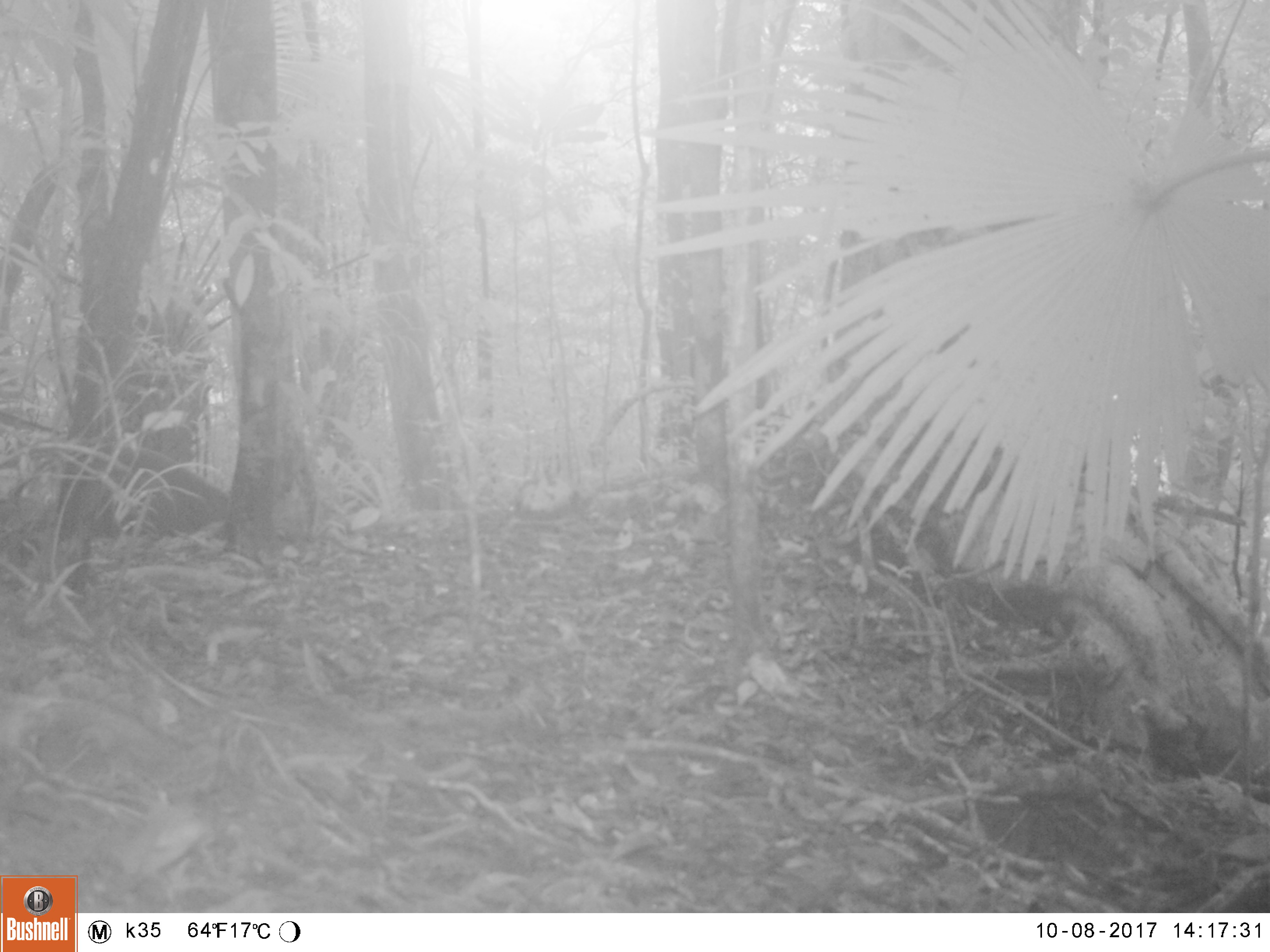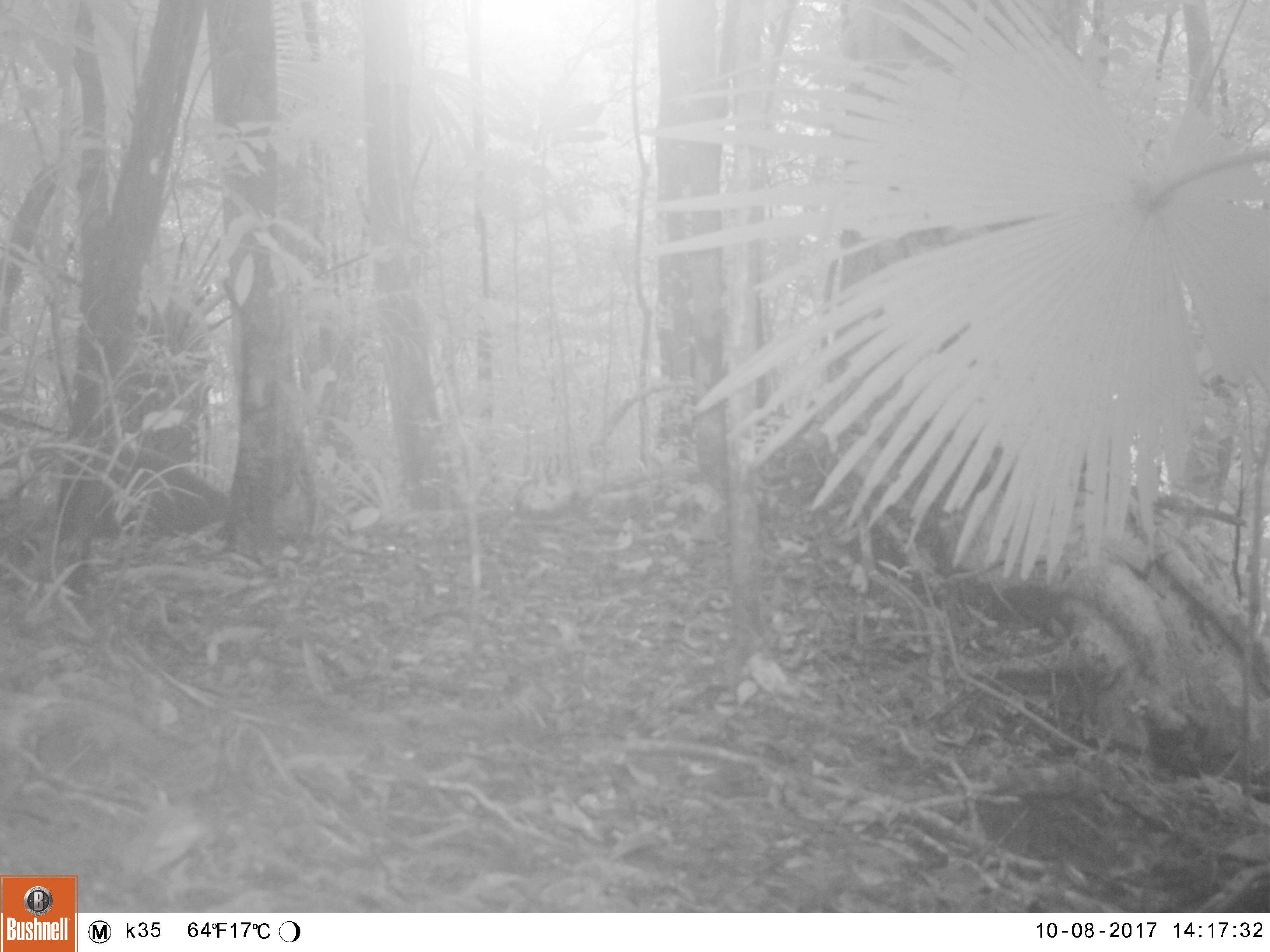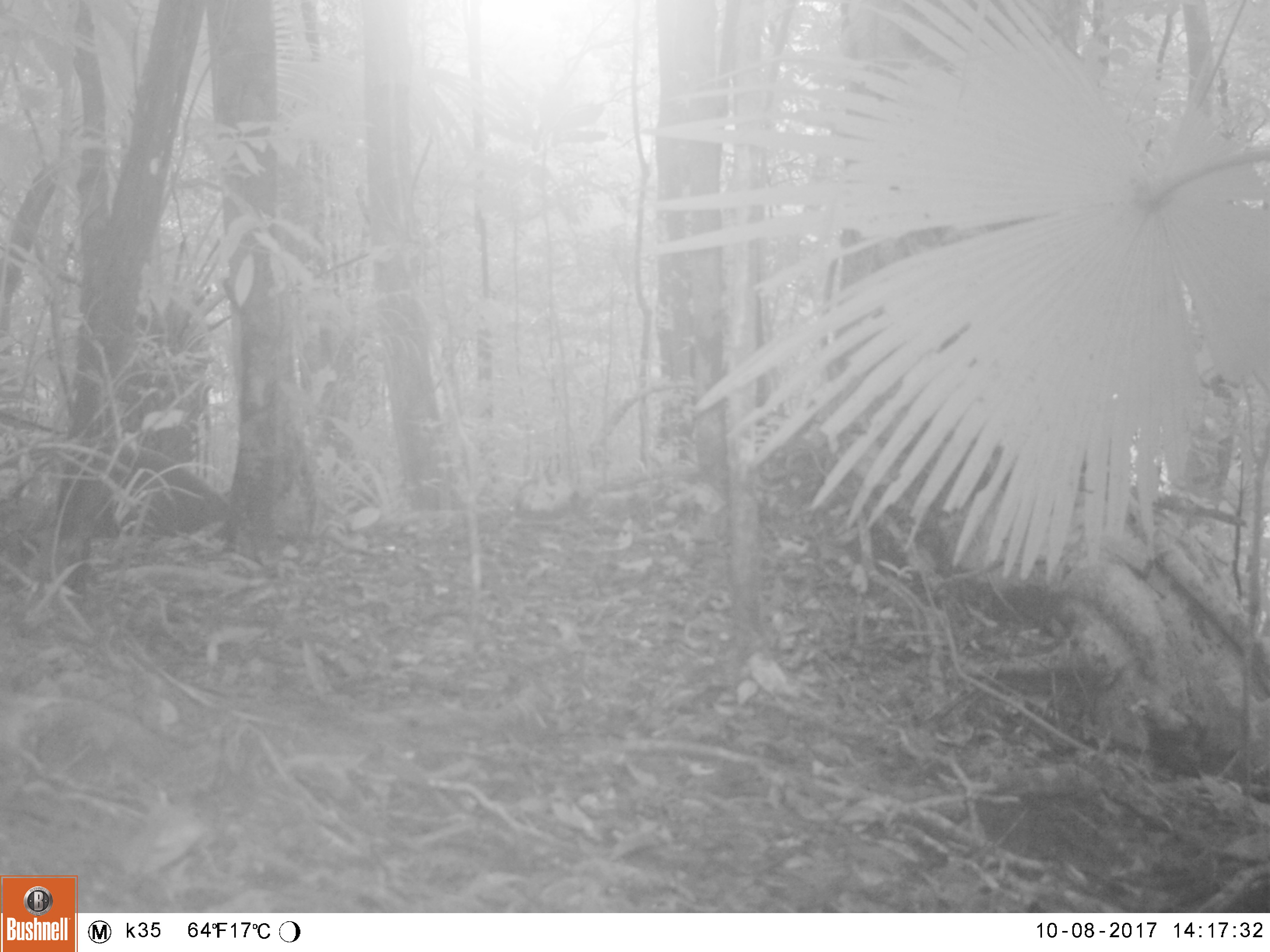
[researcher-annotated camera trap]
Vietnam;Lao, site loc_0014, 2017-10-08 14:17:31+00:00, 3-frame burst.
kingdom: Animalia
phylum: Chordata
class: Mammalia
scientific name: Mammalia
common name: mammal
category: unidentified small mammal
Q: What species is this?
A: Unidentified small mammal (mammal) (Mammalia).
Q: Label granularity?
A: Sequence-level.